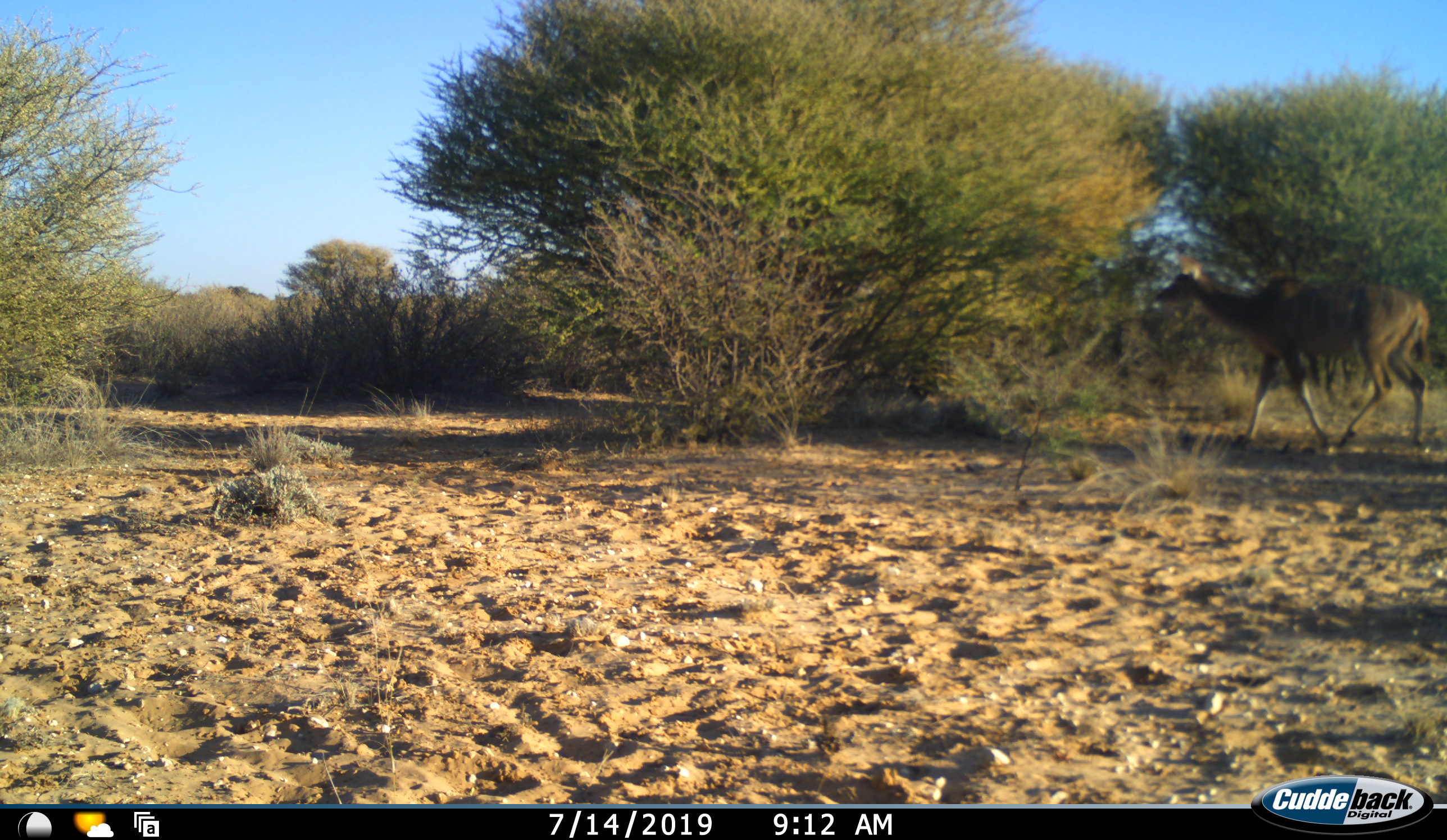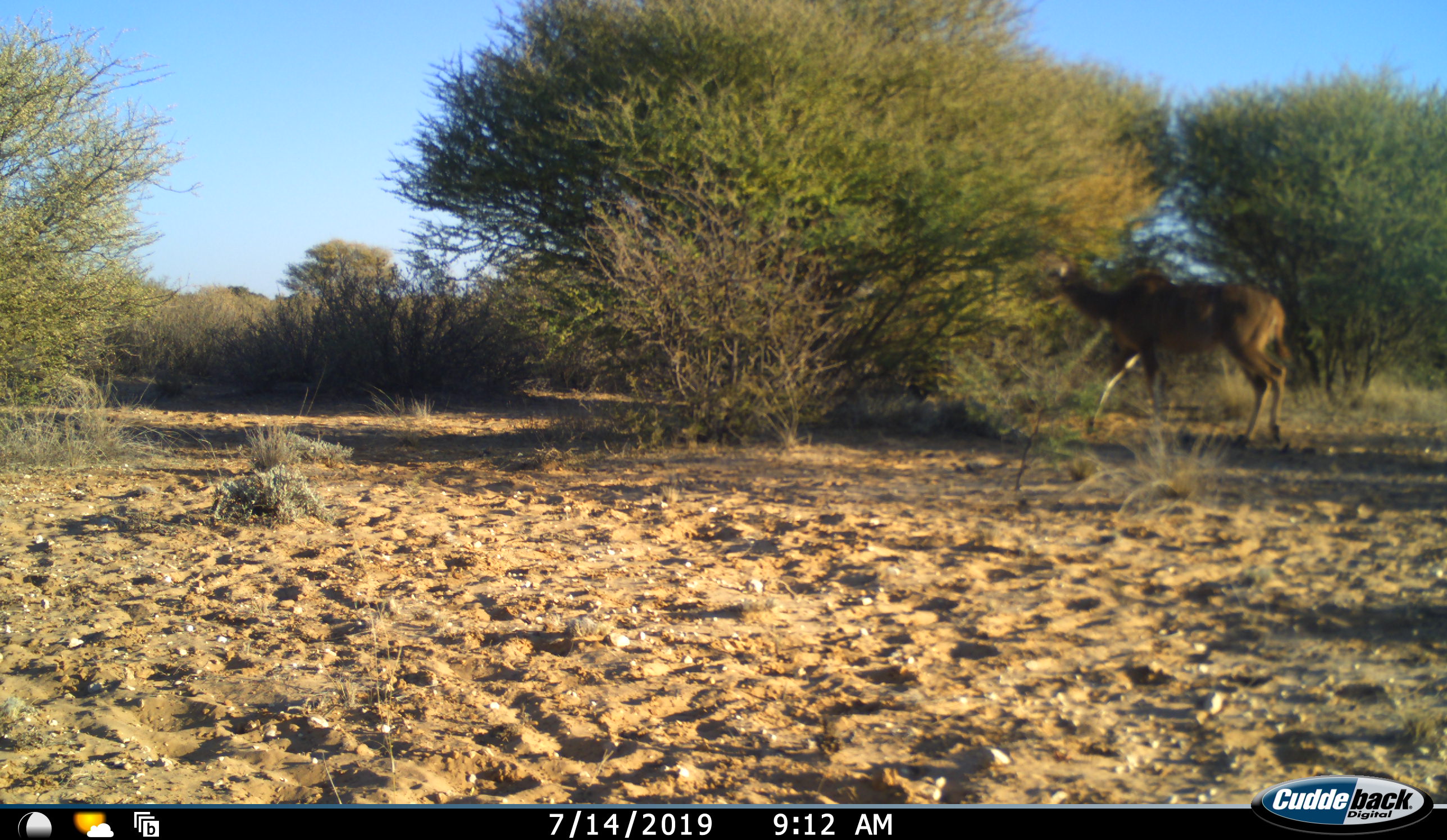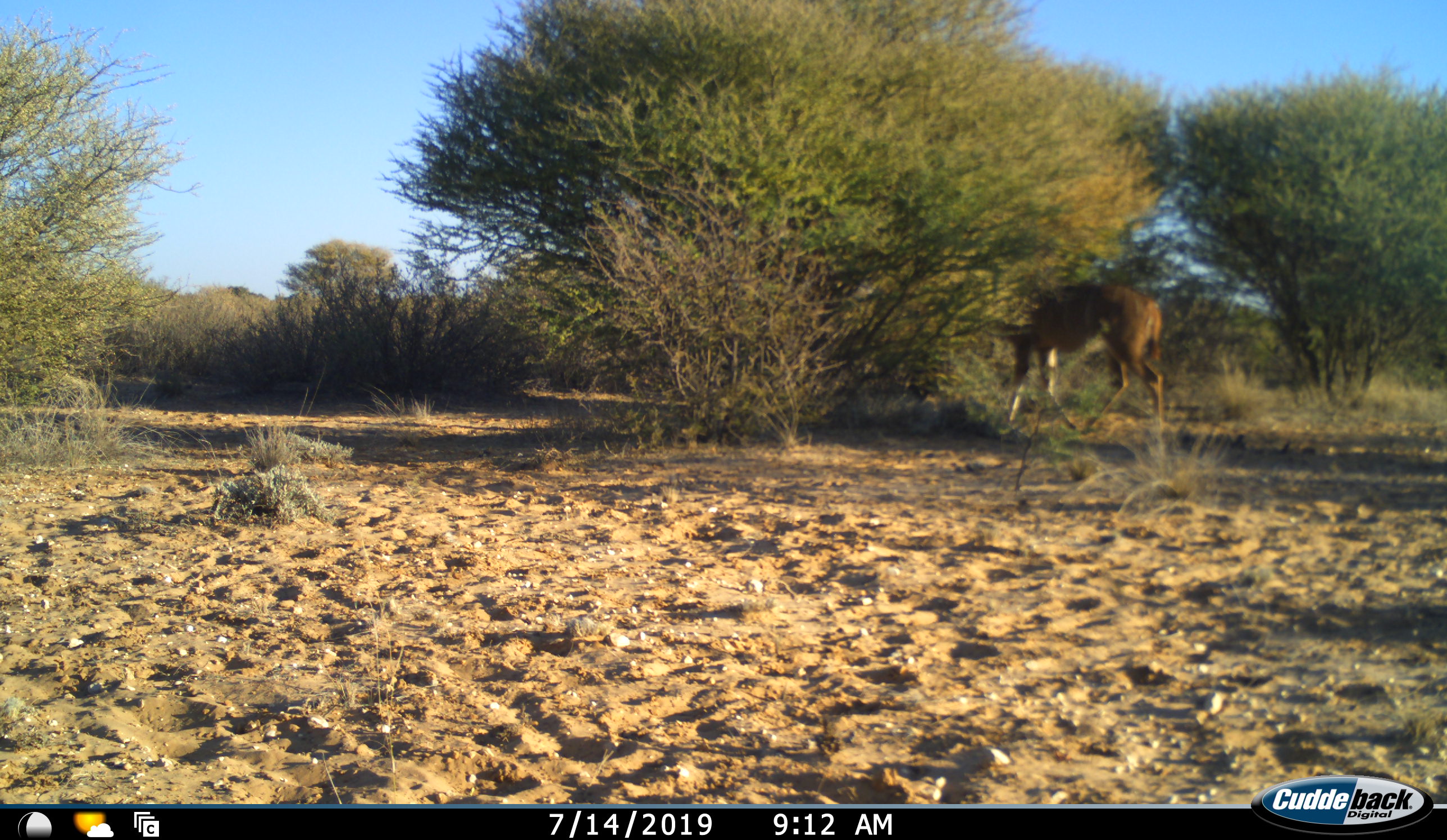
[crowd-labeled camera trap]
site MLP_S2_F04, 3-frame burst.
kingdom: Animalia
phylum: Chordata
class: Mammalia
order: Artiodactyla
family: Bovidae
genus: Tragelaphus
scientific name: Tragelaphus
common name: kudu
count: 1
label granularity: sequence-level